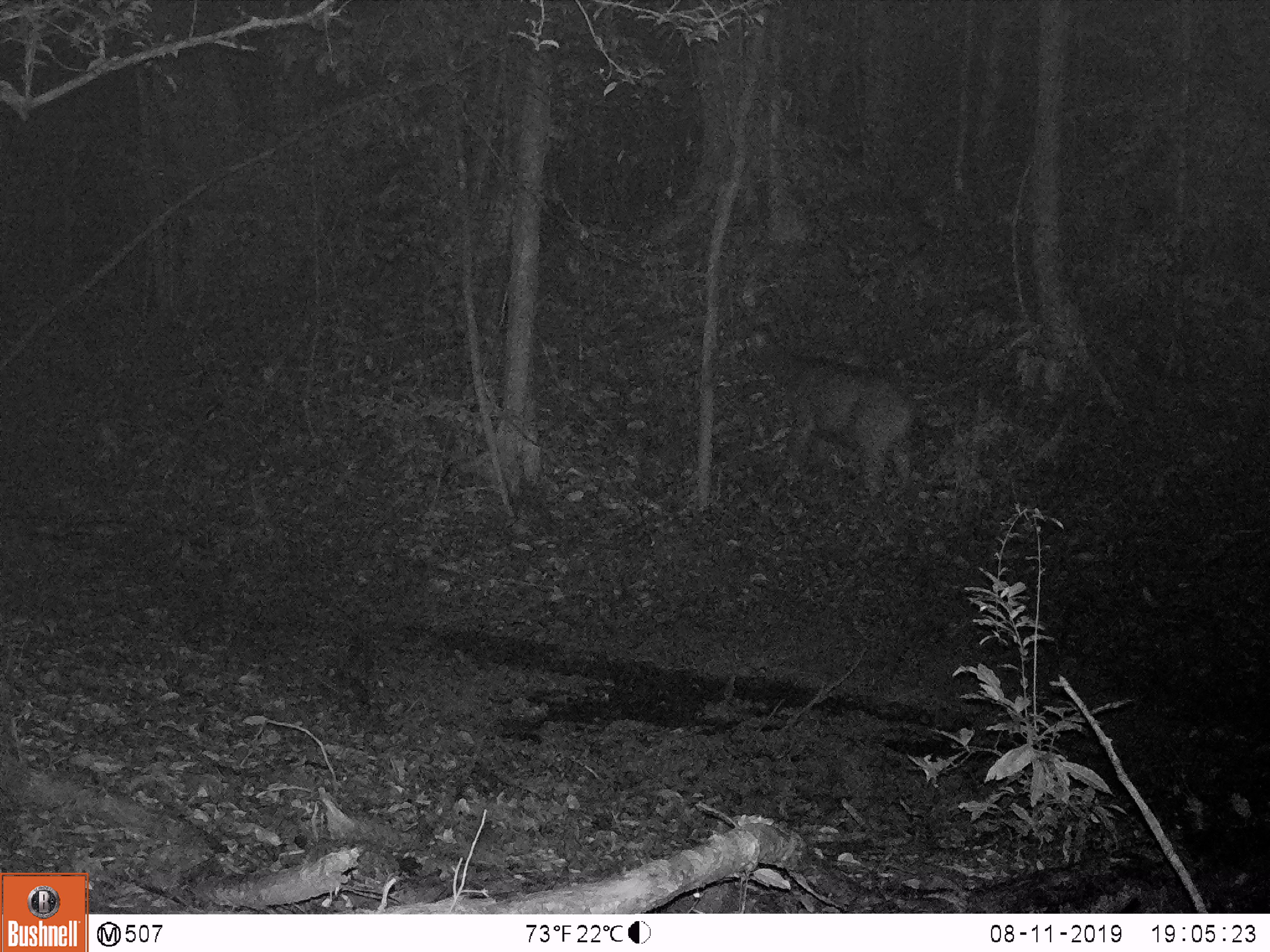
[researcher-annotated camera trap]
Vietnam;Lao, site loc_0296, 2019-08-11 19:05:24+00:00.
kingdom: Animalia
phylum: Chordata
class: Mammalia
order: Artiodactyla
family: Cervidae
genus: Rusa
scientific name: Rusa unicolor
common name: sambar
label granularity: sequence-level